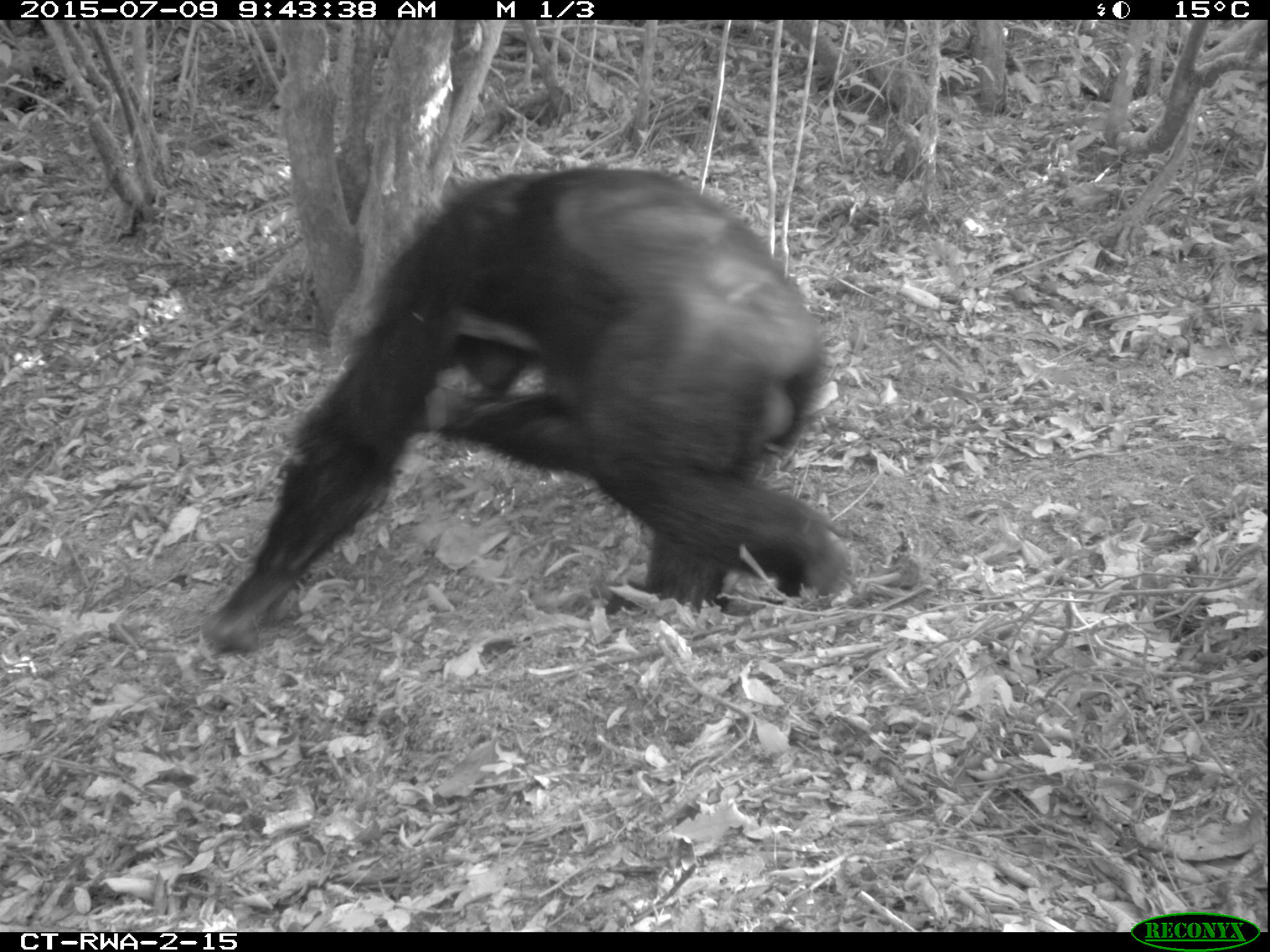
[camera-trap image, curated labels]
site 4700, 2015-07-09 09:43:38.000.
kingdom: Animalia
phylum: Chordata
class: Mammalia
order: Primates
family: Hominidae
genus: Pan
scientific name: Pan troglodytes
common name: chimpanzee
Pan troglodytes (chimpanzee), count 1.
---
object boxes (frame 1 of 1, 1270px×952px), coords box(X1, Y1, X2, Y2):
pan troglodytes: box(201, 162, 859, 654)